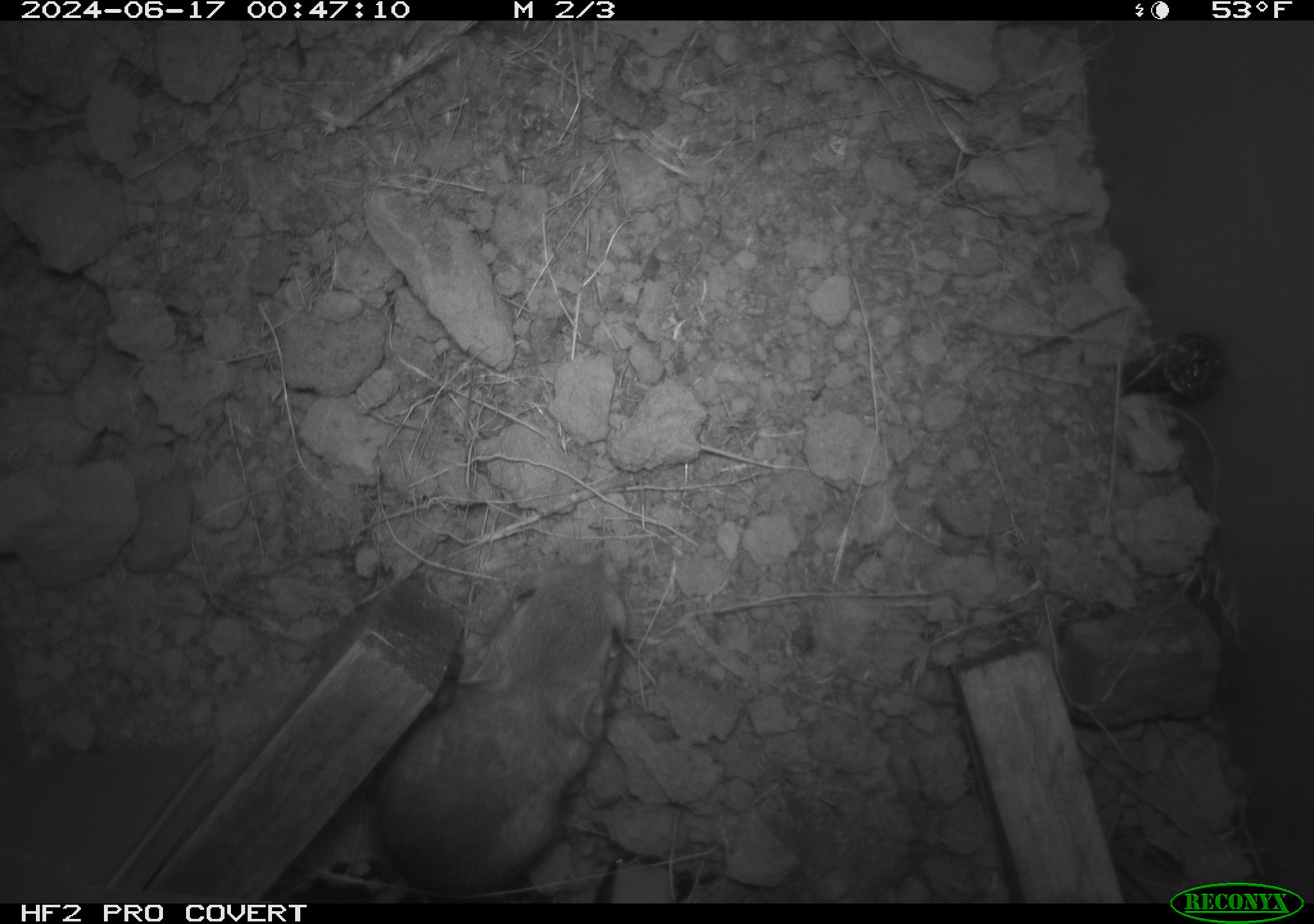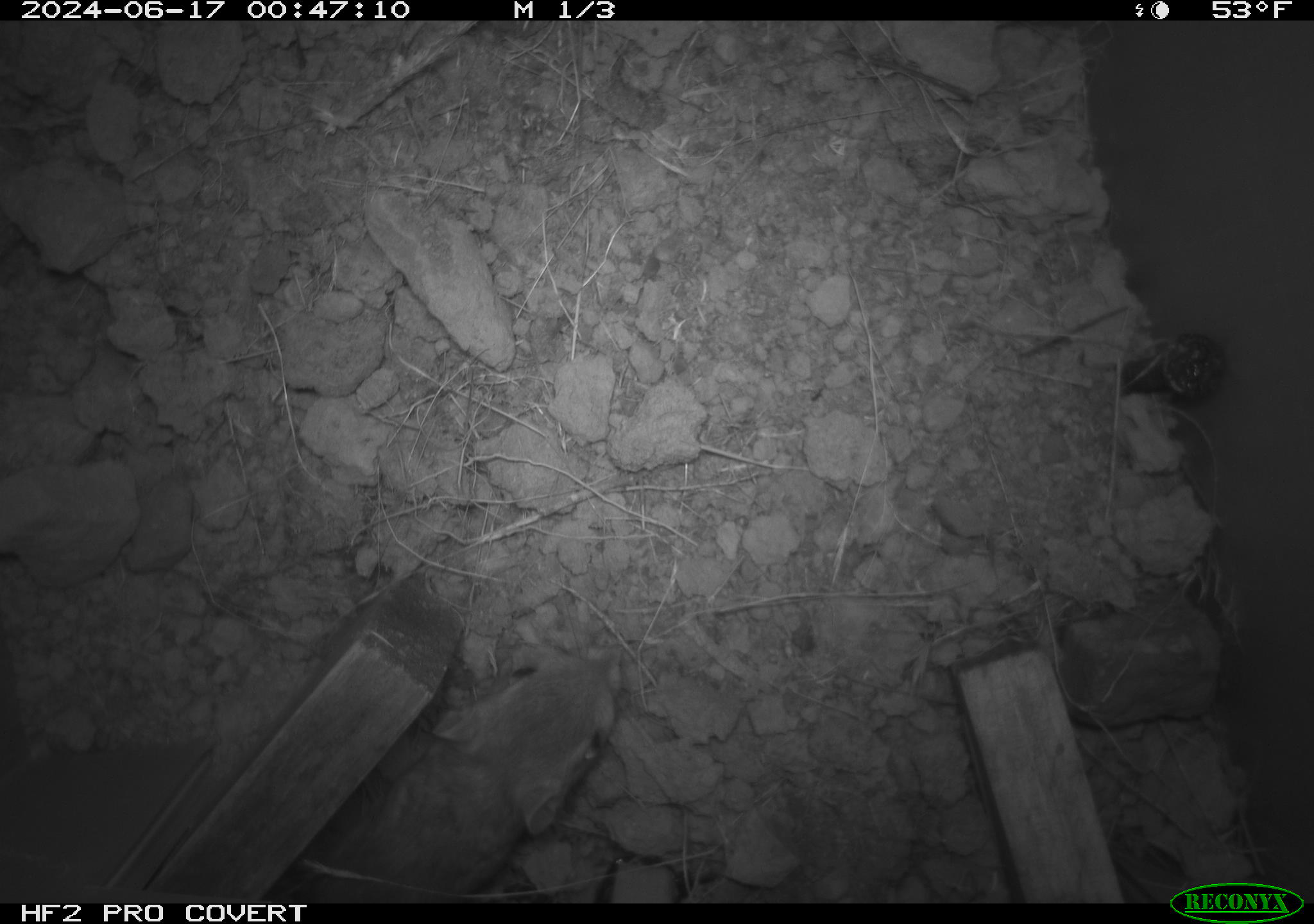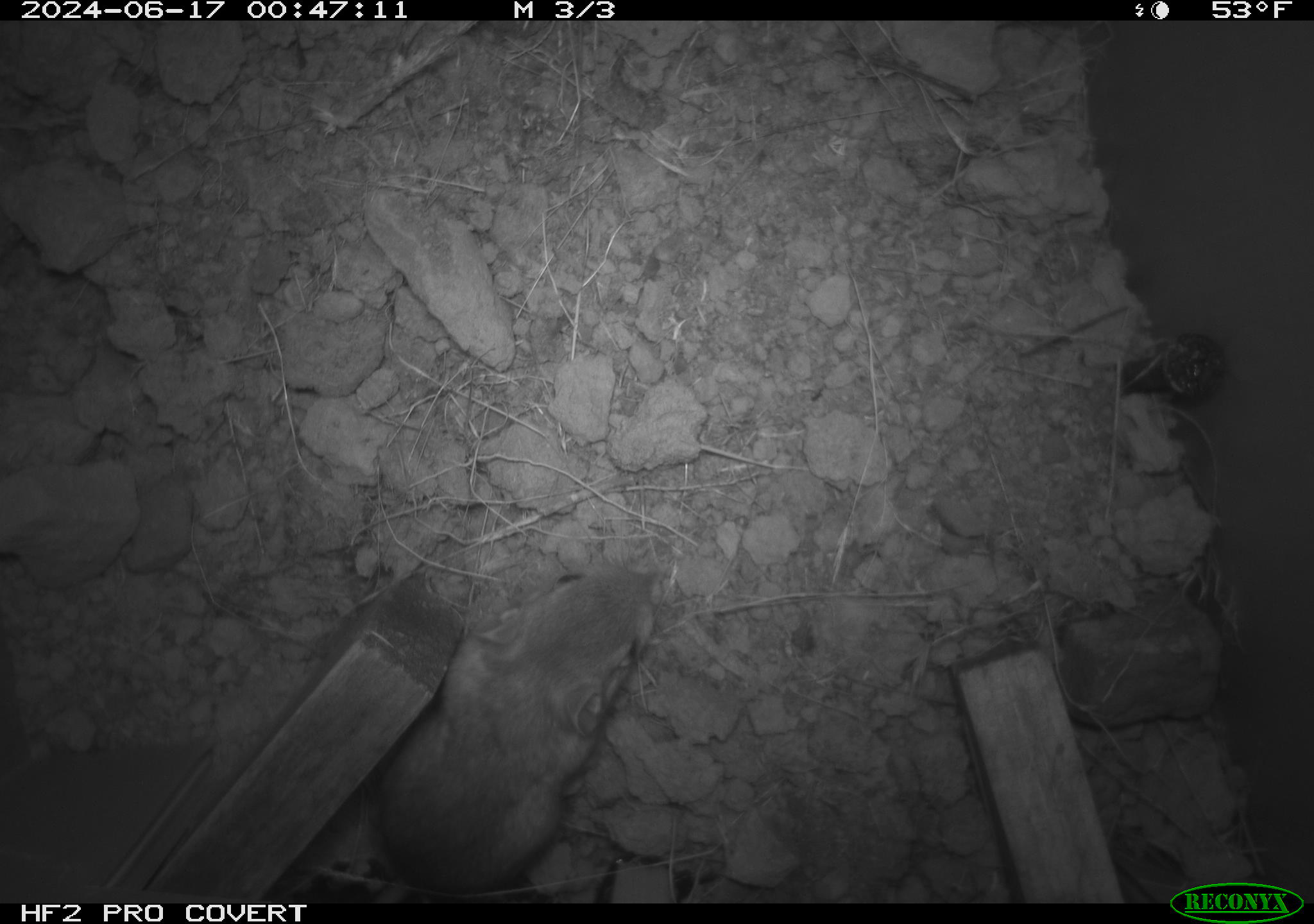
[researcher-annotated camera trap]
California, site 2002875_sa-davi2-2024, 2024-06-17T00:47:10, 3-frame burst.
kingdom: Animalia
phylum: Chordata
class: Mammalia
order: Rodentia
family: Heteromyidae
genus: Dipodomys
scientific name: Dipodomys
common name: kangaroo rats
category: dipodomys species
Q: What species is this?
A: Dipodomys species (kangaroo rats) (Dipodomys).